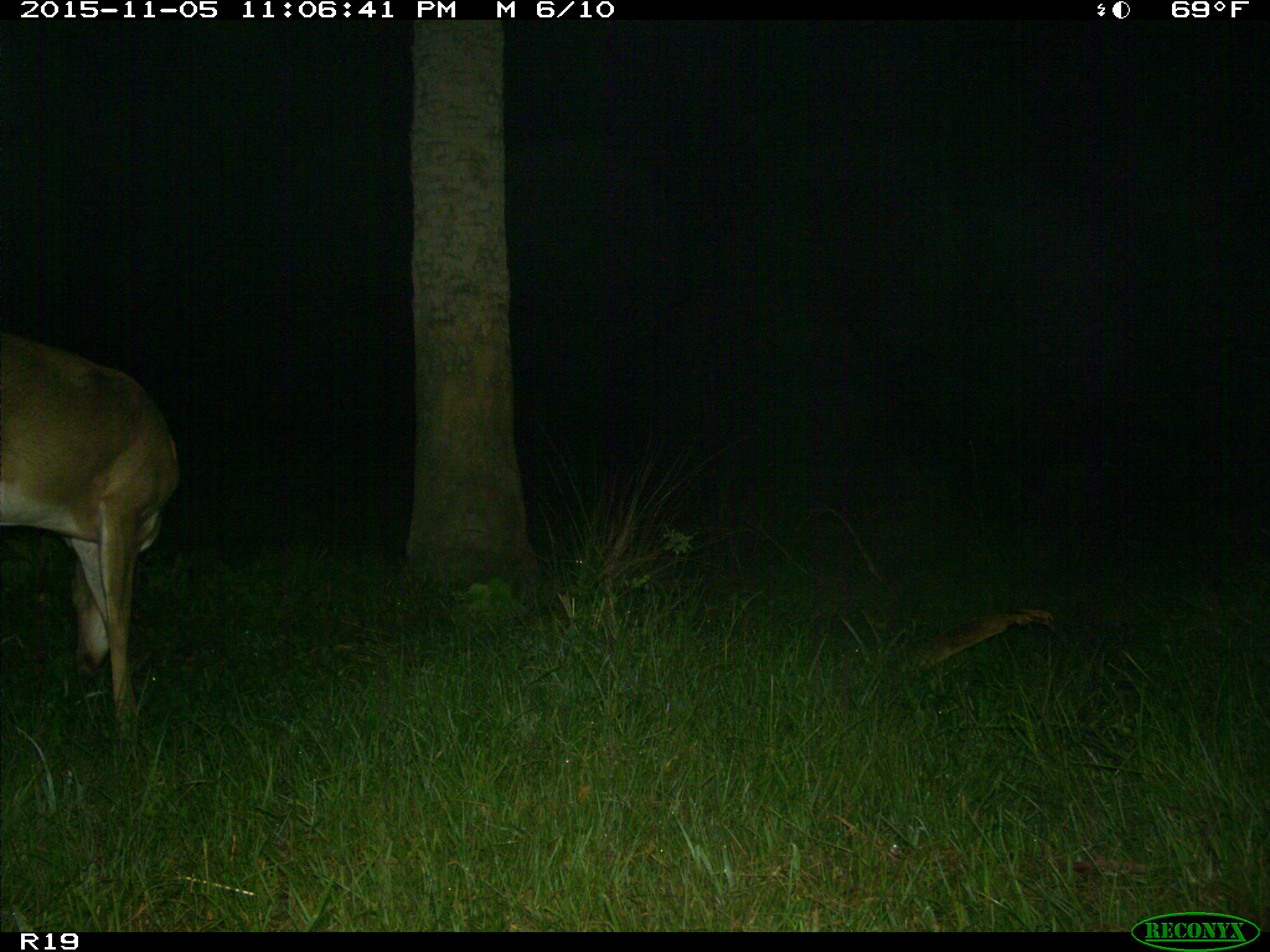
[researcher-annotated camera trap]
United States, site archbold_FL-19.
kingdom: Animalia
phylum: Chordata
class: Mammalia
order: Artiodactyla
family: Cervidae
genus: Odocoileus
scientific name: Odocoileus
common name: deer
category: unidentified deer